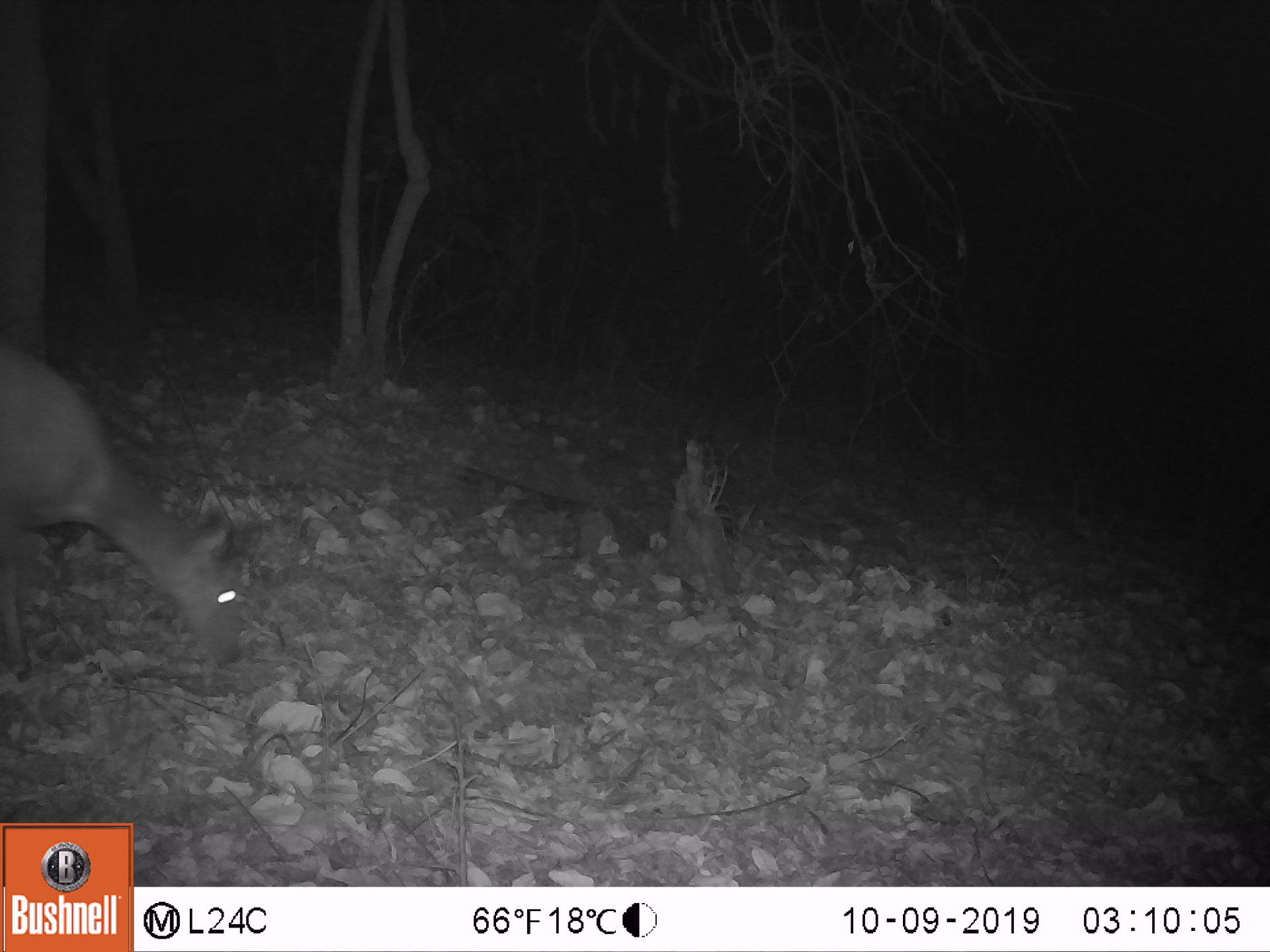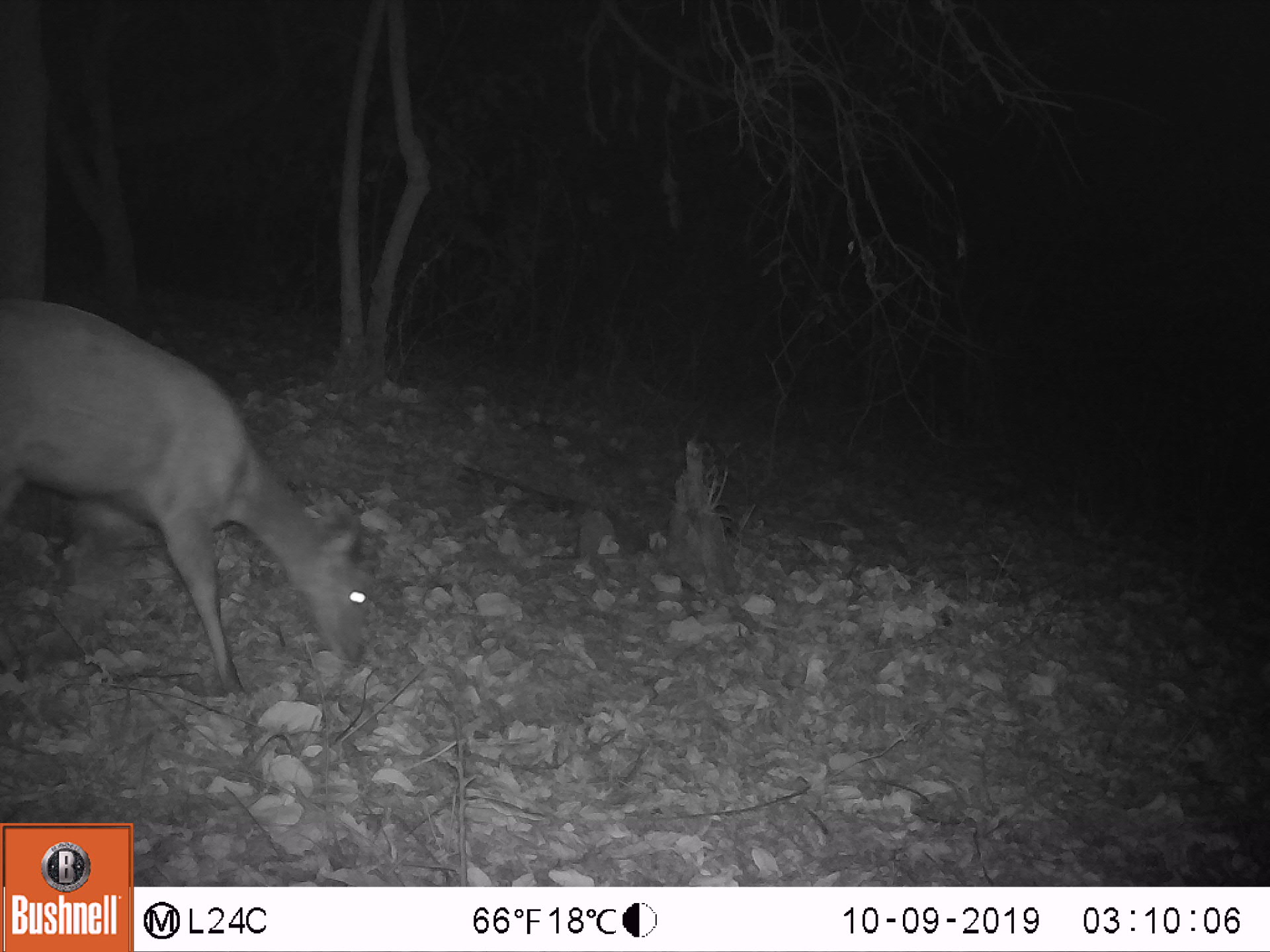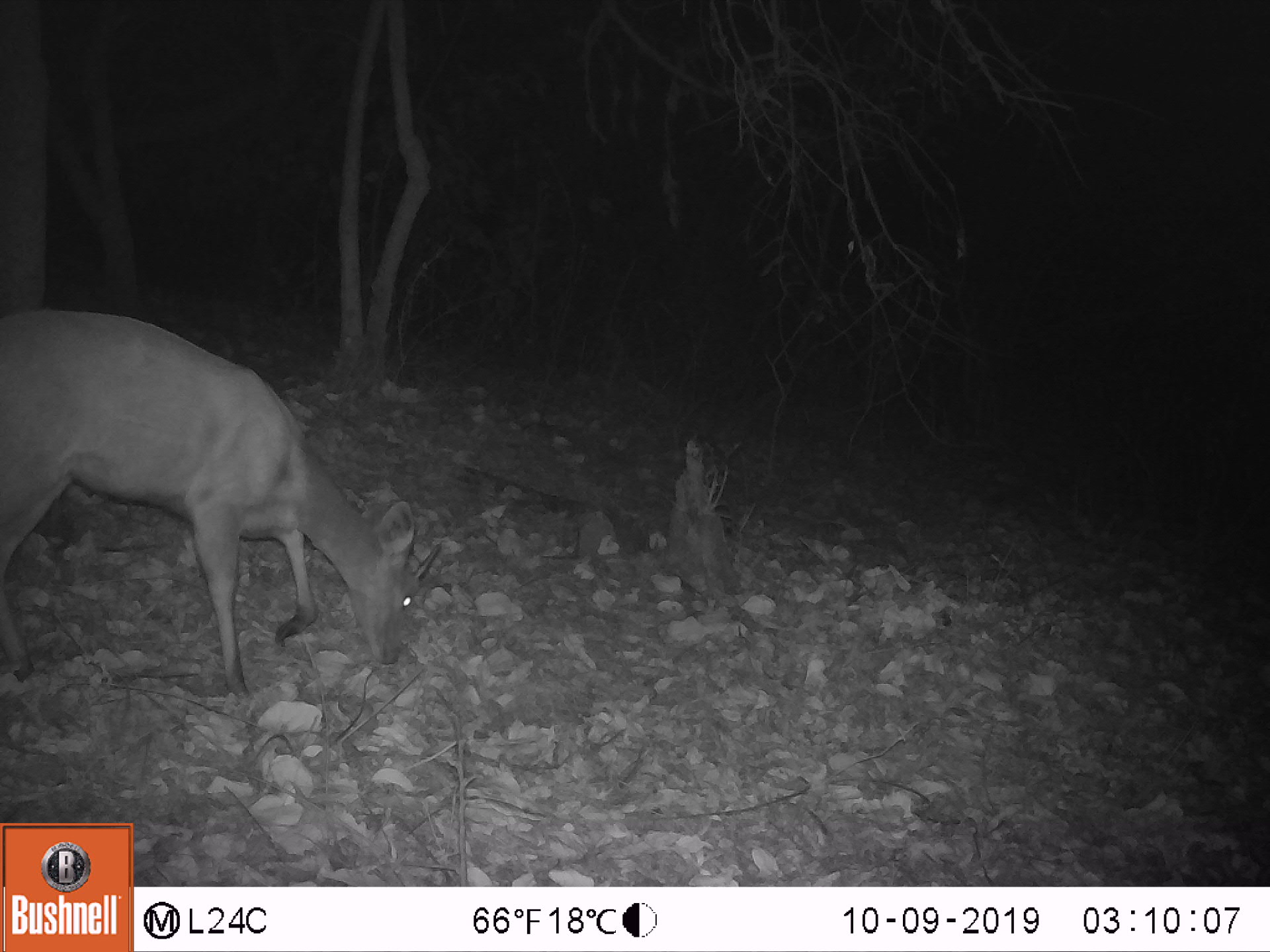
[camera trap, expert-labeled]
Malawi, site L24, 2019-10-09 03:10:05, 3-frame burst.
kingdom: Animalia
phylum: Chordata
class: Mammalia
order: Artiodactyla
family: Bovidae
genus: Tragelaphus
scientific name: Tragelaphus sylvaticus sylvaticus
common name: cape bushbuck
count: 1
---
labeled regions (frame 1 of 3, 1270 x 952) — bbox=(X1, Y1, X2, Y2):
cape bushbuck: bbox=(0, 332, 265, 704)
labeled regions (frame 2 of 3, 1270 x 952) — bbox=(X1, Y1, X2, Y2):
cape bushbuck: bbox=(0, 285, 391, 697)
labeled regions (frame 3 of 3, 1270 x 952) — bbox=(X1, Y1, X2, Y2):
cape bushbuck: bbox=(3, 307, 447, 702)